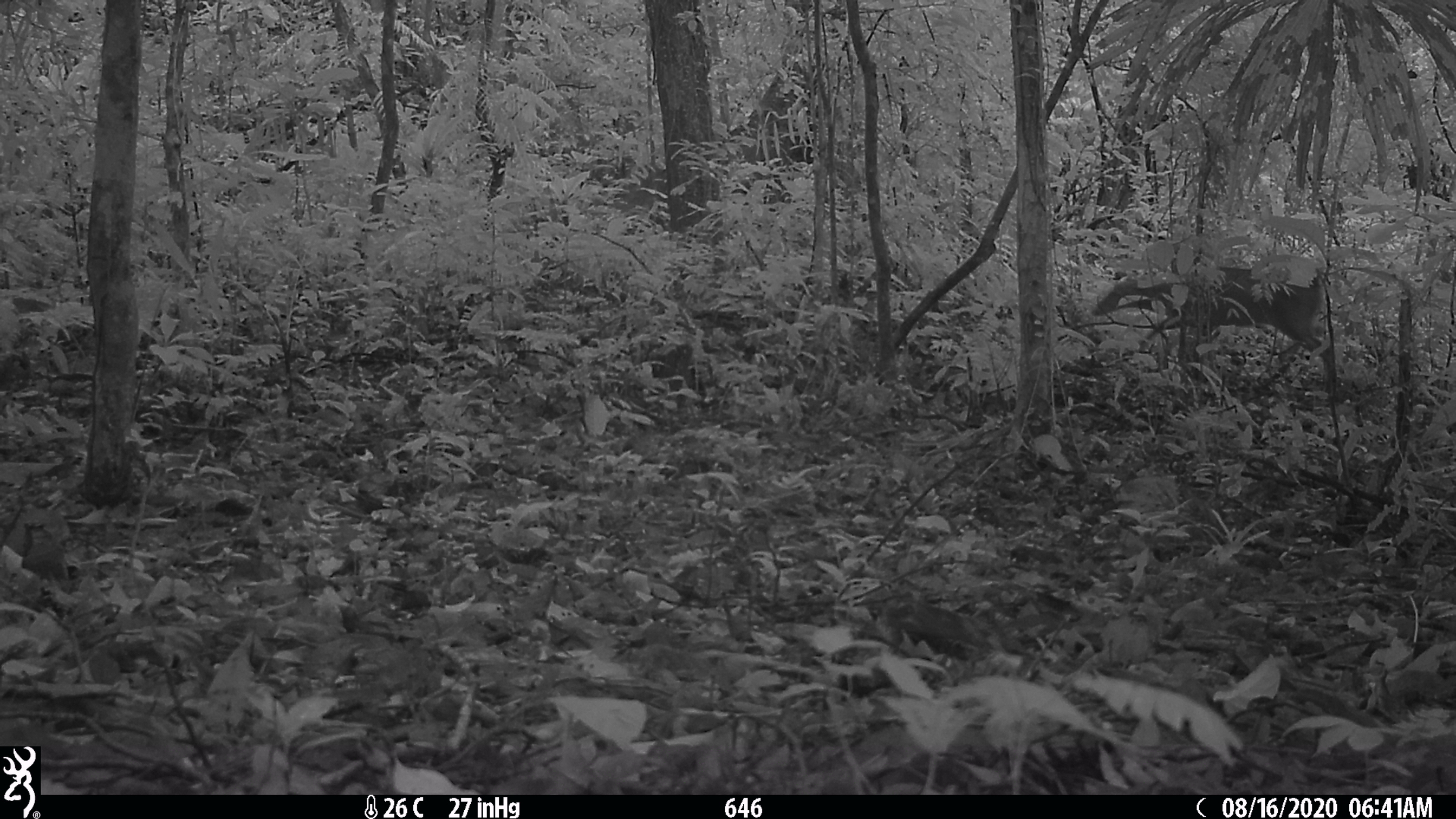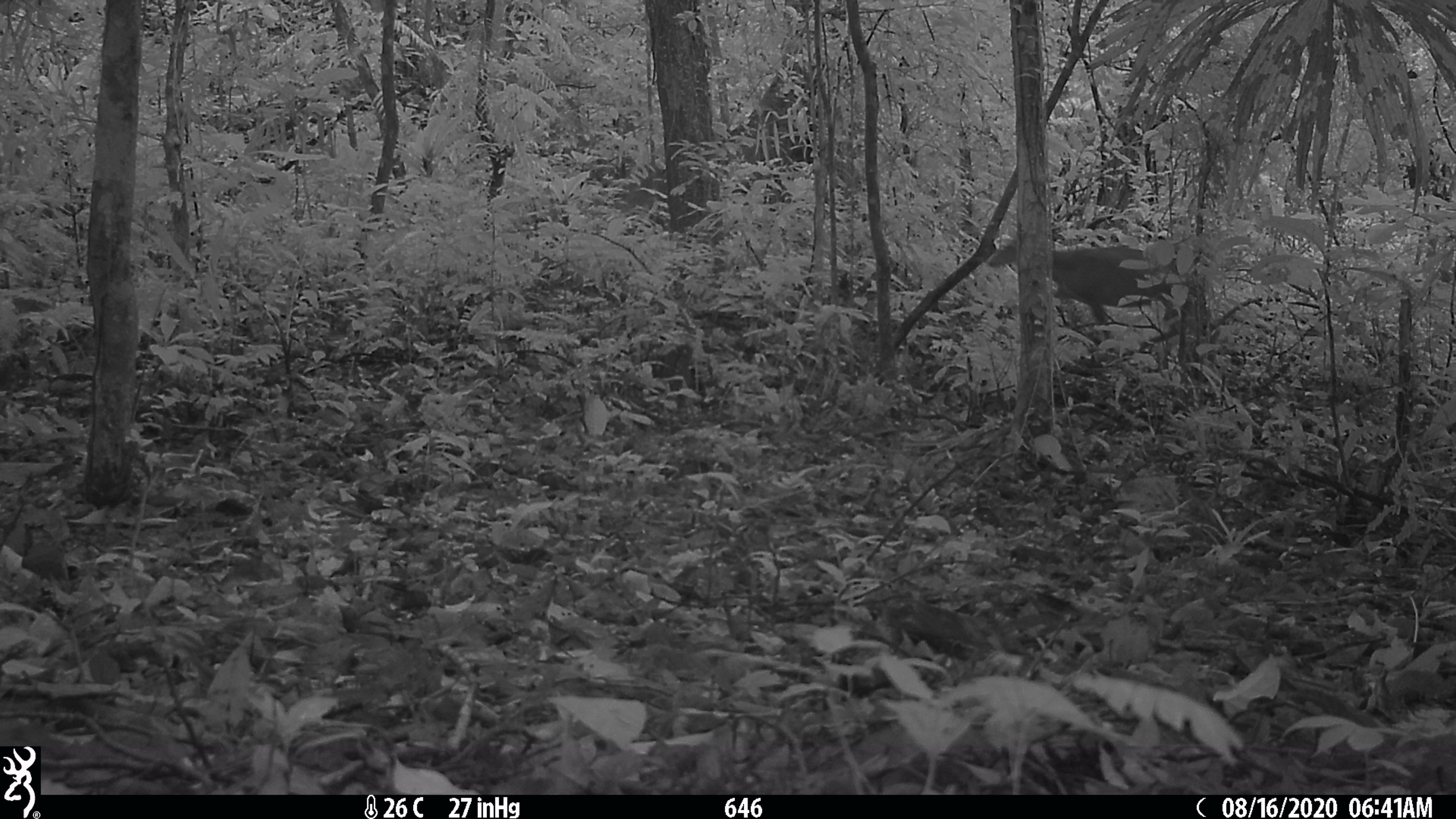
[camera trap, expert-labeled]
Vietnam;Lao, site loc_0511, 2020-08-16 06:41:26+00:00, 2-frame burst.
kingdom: Animalia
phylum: Chordata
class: Mammalia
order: Artiodactyla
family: Cervidae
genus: Muntiacus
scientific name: Muntiacus vuquangensis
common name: large-antlered muntjac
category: large antlered muntjac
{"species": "large antlered muntjac (large-antlered muntjac) (Muntiacus vuquangensis)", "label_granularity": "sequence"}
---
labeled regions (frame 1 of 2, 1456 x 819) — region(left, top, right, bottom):
large antlered muntjac: region(1091, 262, 1337, 392)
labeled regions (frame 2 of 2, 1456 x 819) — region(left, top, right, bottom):
large antlered muntjac: region(987, 232, 1220, 366)